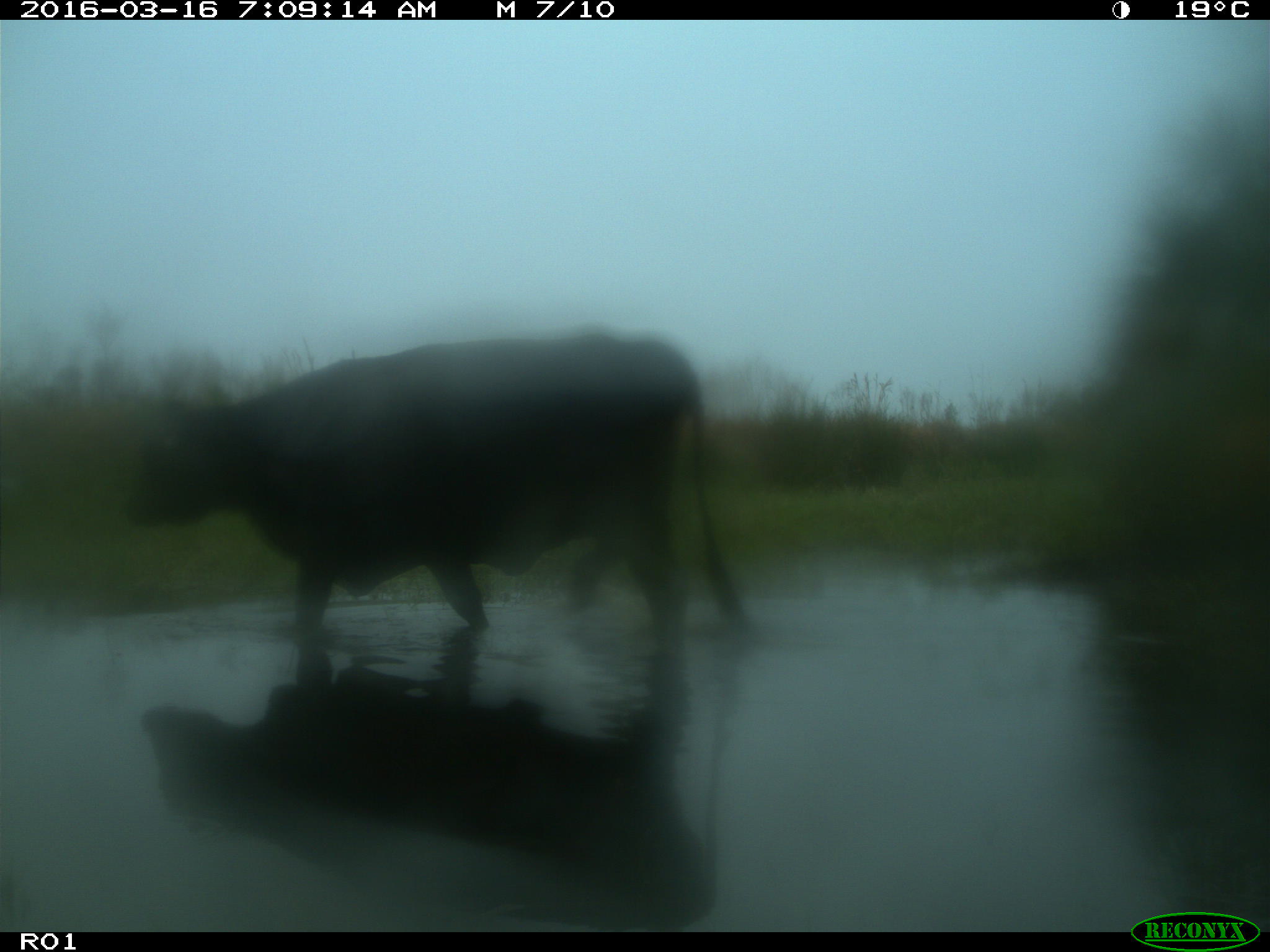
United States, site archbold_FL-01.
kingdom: Animalia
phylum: Chordata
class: Mammalia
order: Artiodactyla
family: Bovidae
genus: Bos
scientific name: Bos taurus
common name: domestic cow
Bos taurus (domestic cow).